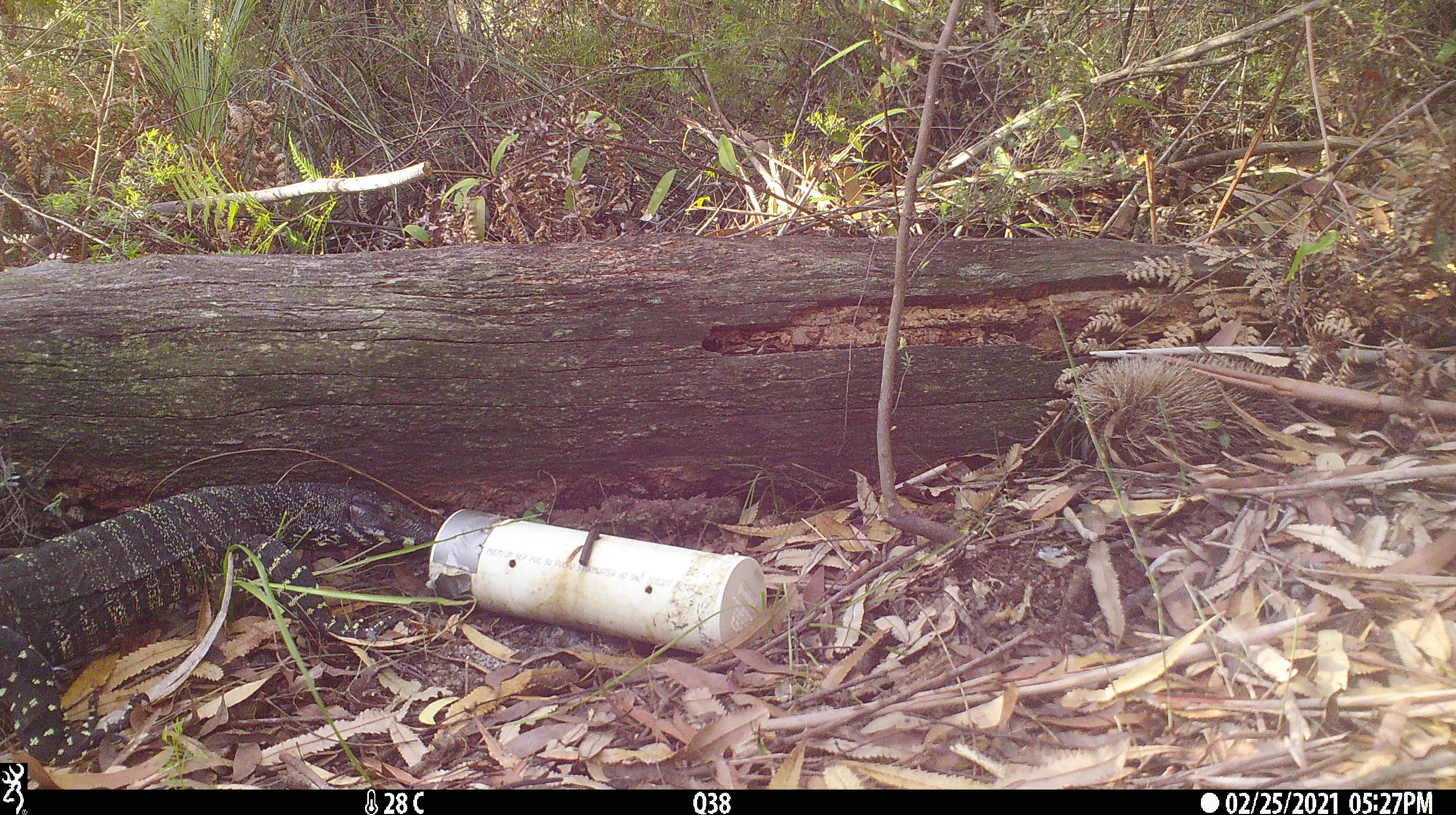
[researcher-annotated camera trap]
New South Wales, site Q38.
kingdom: Animalia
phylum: Chordata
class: Reptilia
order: Squamata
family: Varanidae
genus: Varanus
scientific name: Varanus varius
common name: lace monitor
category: goanna